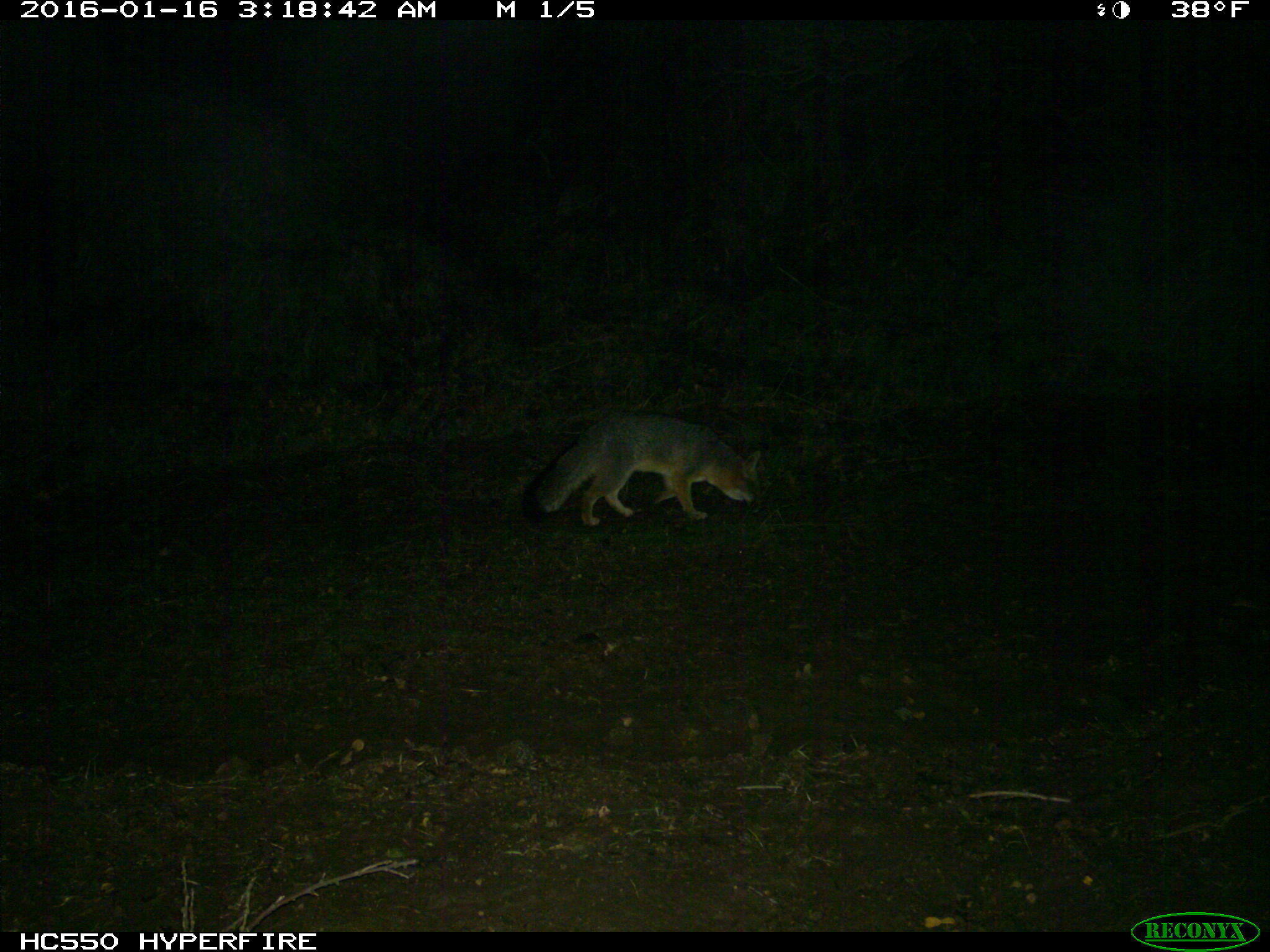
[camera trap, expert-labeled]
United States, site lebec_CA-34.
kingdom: Animalia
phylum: Chordata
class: Mammalia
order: Carnivora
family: Canidae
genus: Urocyon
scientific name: Urocyon cinereoargenteus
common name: gray fox